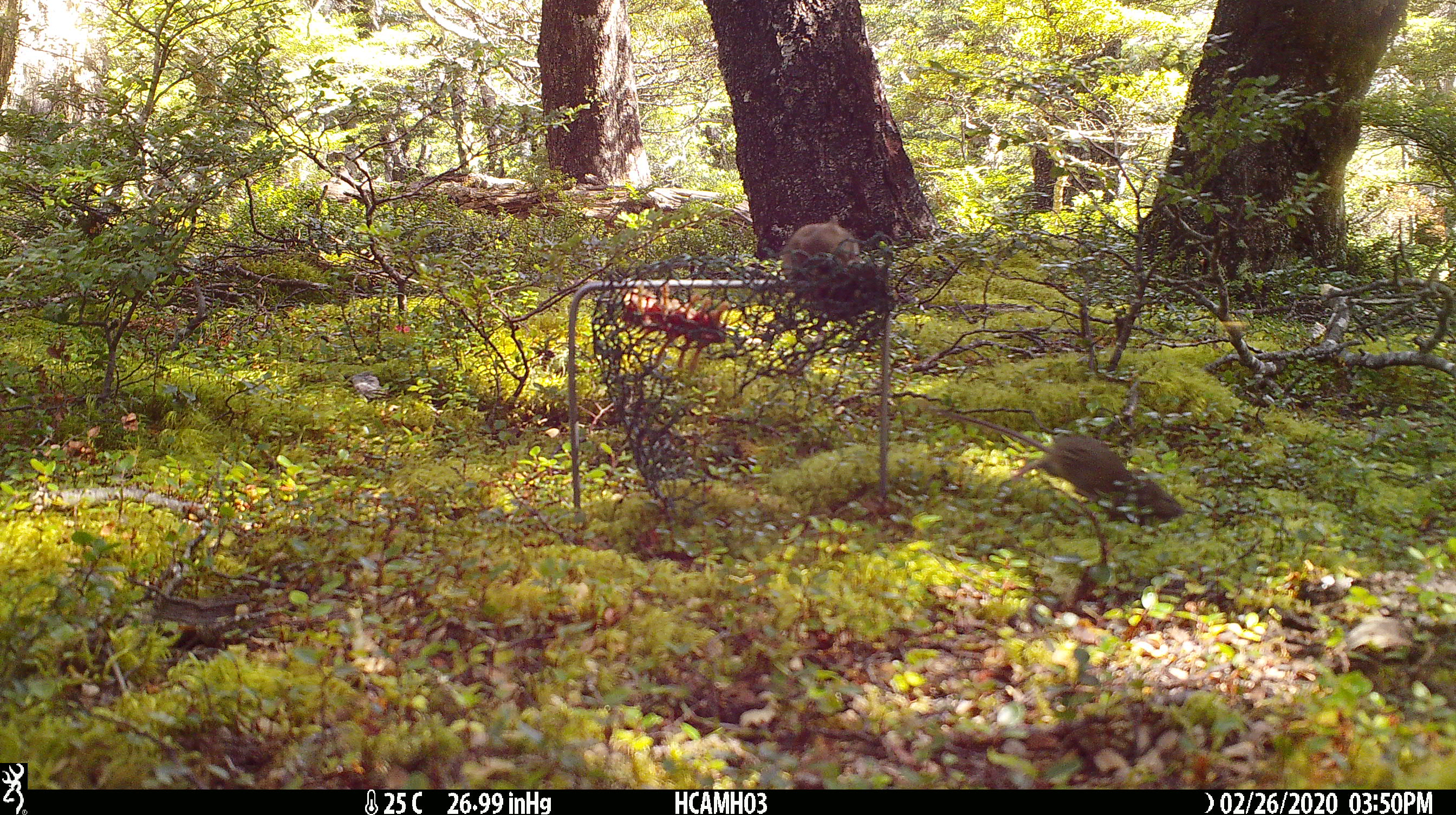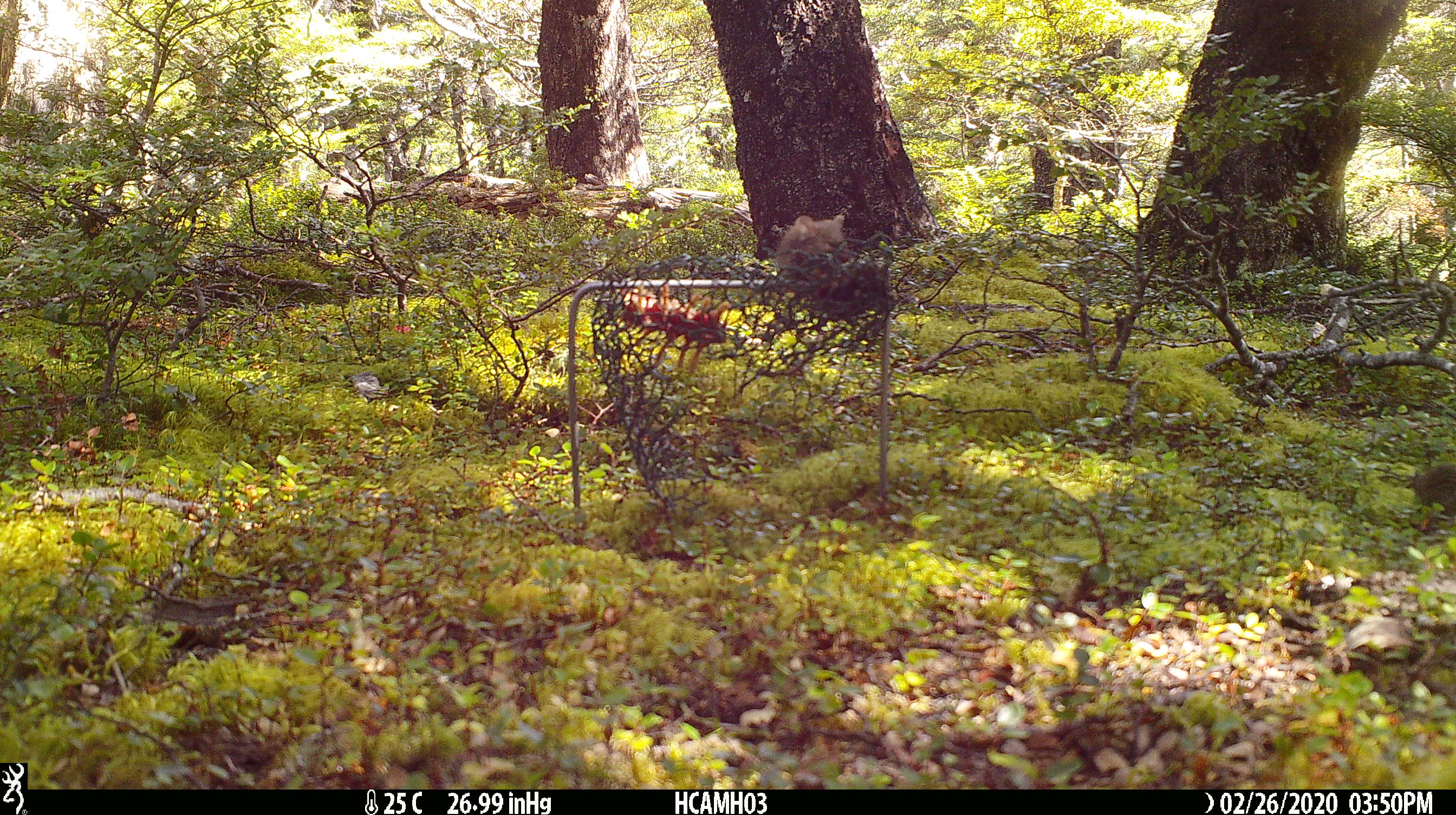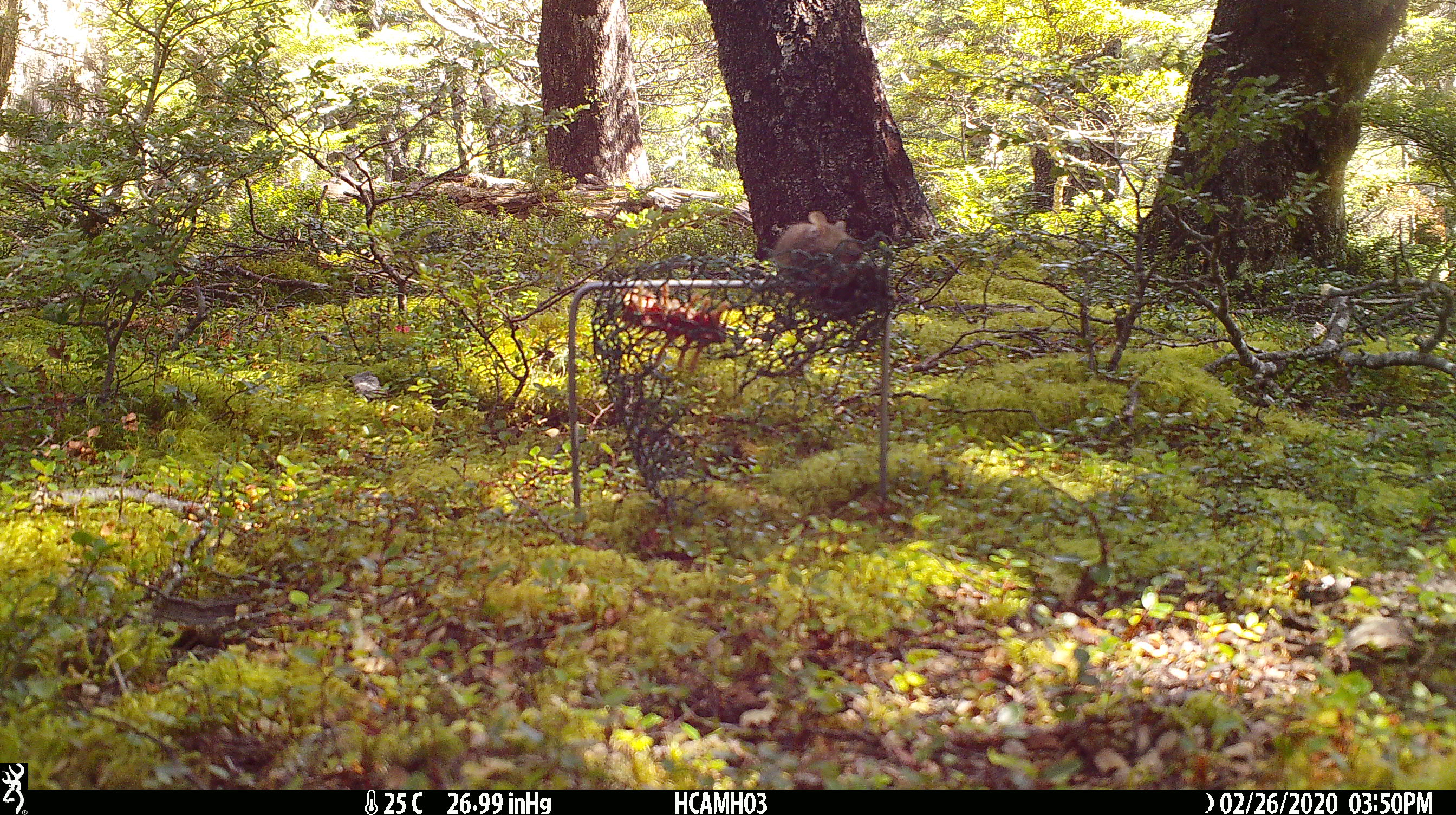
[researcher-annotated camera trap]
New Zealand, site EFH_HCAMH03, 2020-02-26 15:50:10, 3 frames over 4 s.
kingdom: Animalia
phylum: Chordata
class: Mammalia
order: Rodentia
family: Muridae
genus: Mus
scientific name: Mus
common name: mouse